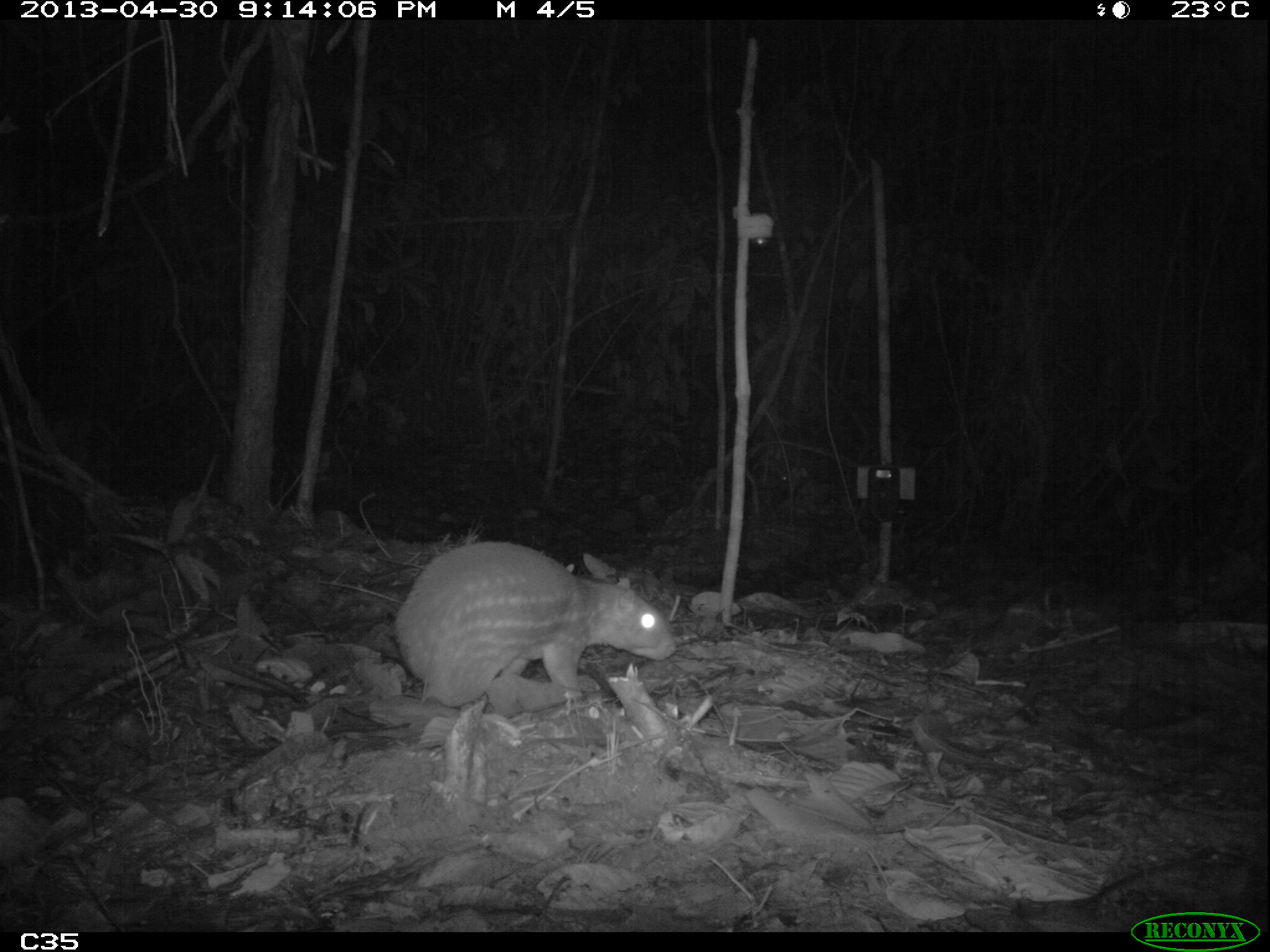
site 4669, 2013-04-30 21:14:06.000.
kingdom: Animalia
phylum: Chordata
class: Mammalia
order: Rodentia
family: Cuniculidae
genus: Cuniculus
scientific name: Cuniculus paca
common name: spotted paca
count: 1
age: adult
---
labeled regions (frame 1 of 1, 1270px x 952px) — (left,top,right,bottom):
cuniculus paca: (390,540,676,707)